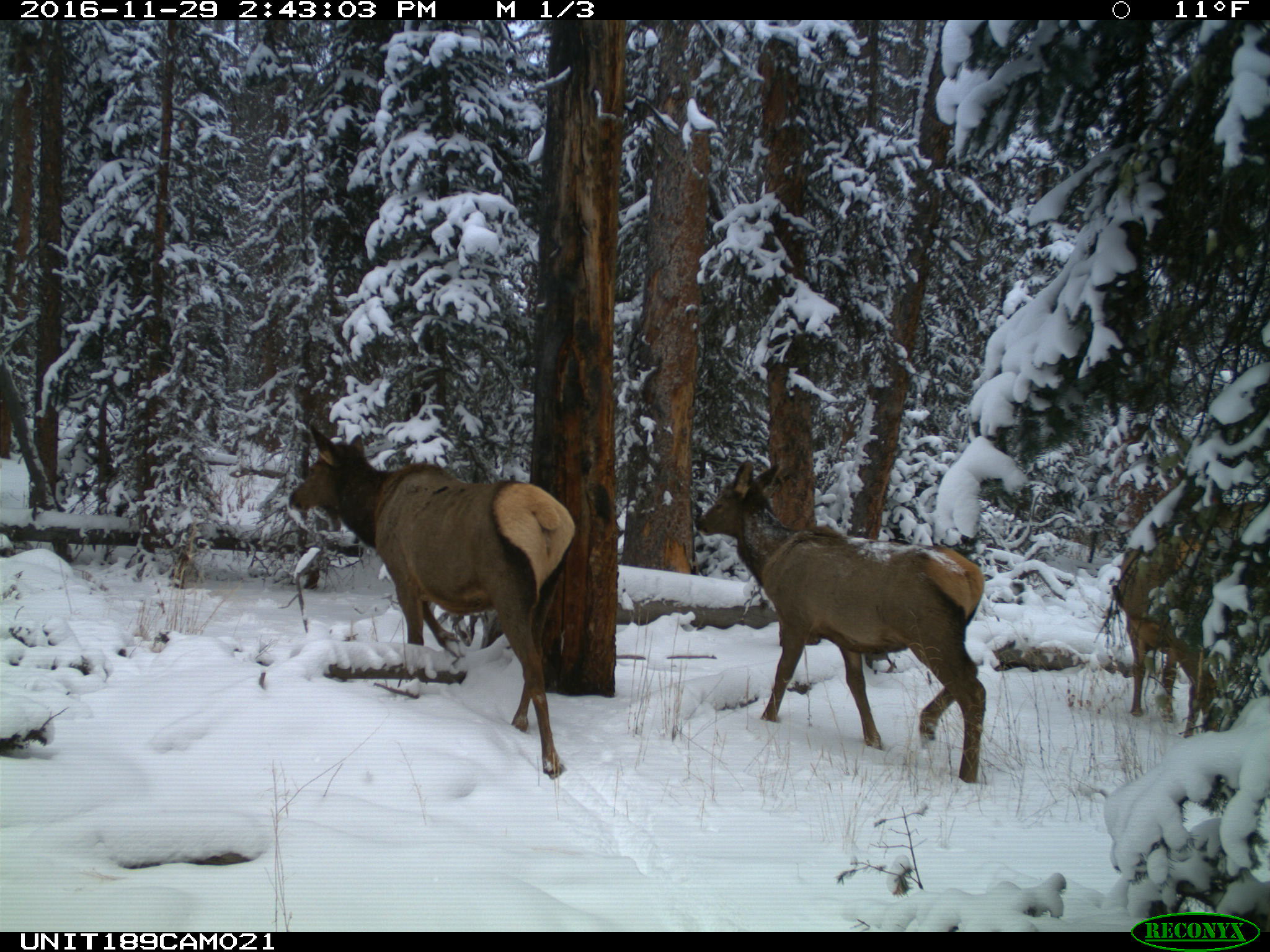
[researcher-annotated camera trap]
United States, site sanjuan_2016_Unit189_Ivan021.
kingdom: Animalia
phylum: Chordata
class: Mammalia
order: Artiodactyla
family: Cervidae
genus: Cervus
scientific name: Cervus elaphus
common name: red deer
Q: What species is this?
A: Cervus elaphus (red deer).